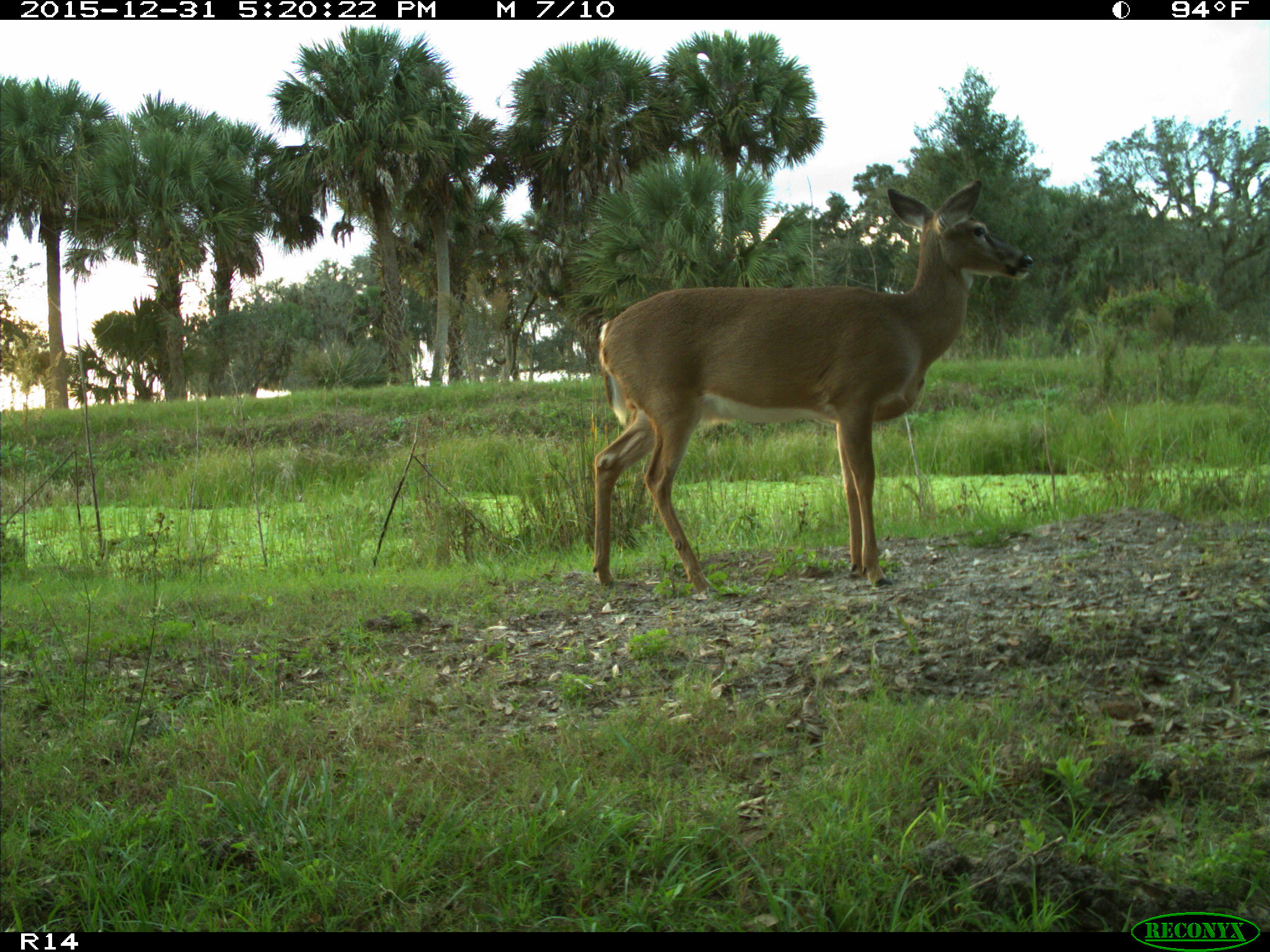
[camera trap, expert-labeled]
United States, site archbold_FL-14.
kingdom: Animalia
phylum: Chordata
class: Mammalia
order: Artiodactyla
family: Cervidae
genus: Odocoileus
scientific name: Odocoileus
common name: deer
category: unidentified deer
Unidentified deer (deer) (Odocoileus).